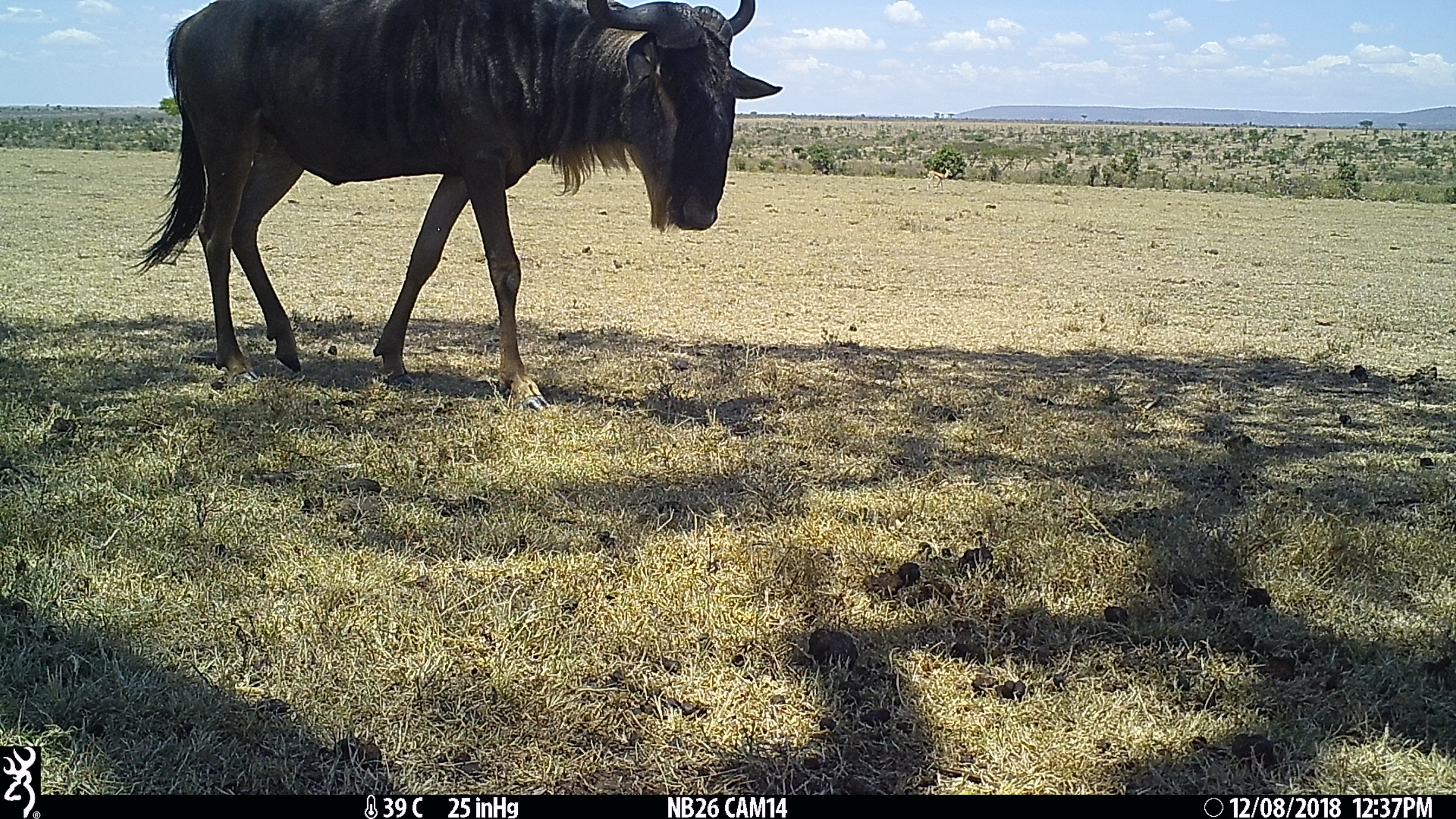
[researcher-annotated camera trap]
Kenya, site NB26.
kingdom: Animalia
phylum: Chordata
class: Mammalia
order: Artiodactyla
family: Bovidae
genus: Eudorcas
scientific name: Eudorcas thomsonii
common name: thomon's gazelle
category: gazelle thomsons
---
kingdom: Animalia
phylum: Chordata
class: Mammalia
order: Artiodactyla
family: Bovidae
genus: Connochaetes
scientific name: Connochaetes taurinus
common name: blue wildebeest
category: wildebeest